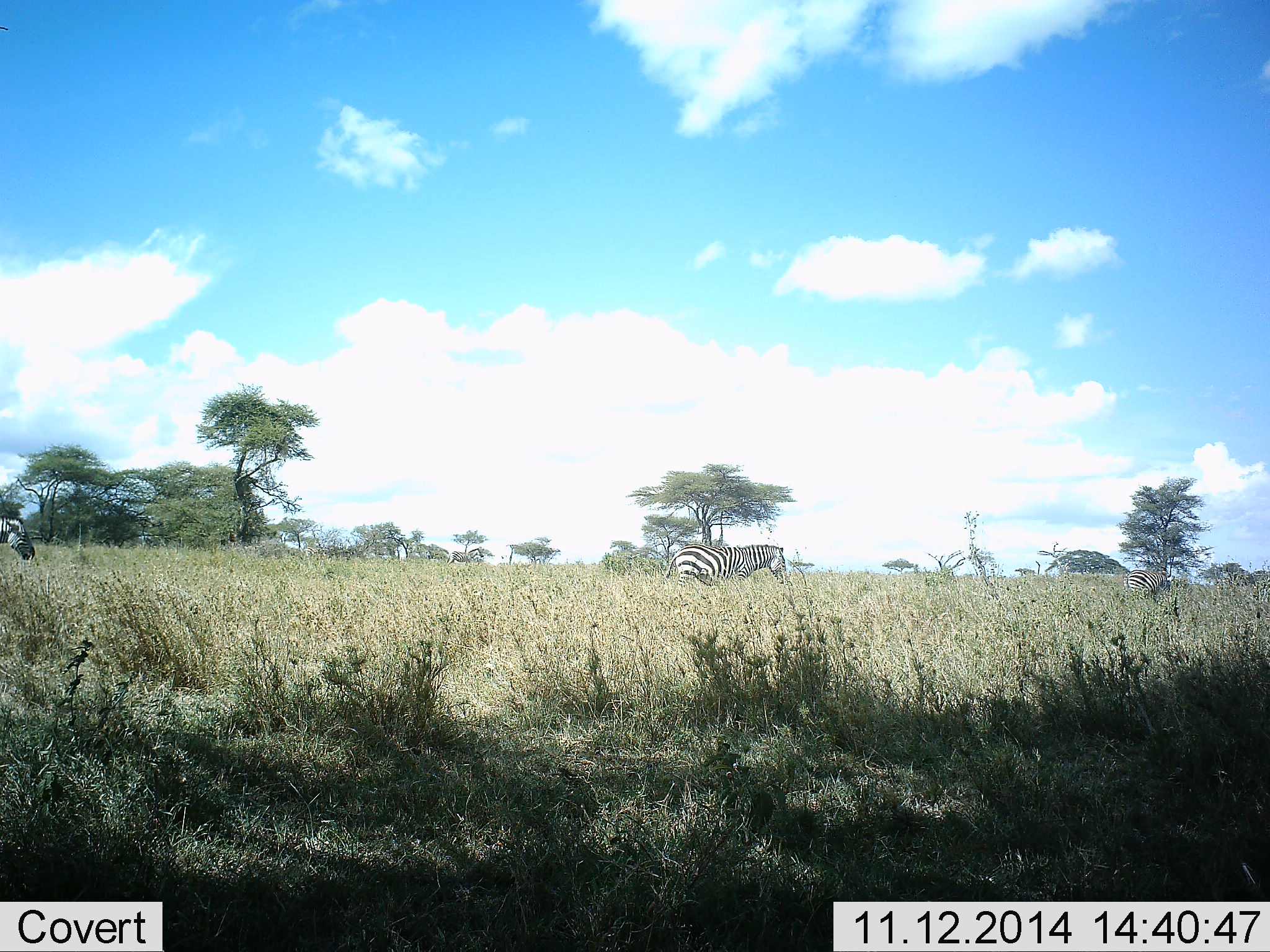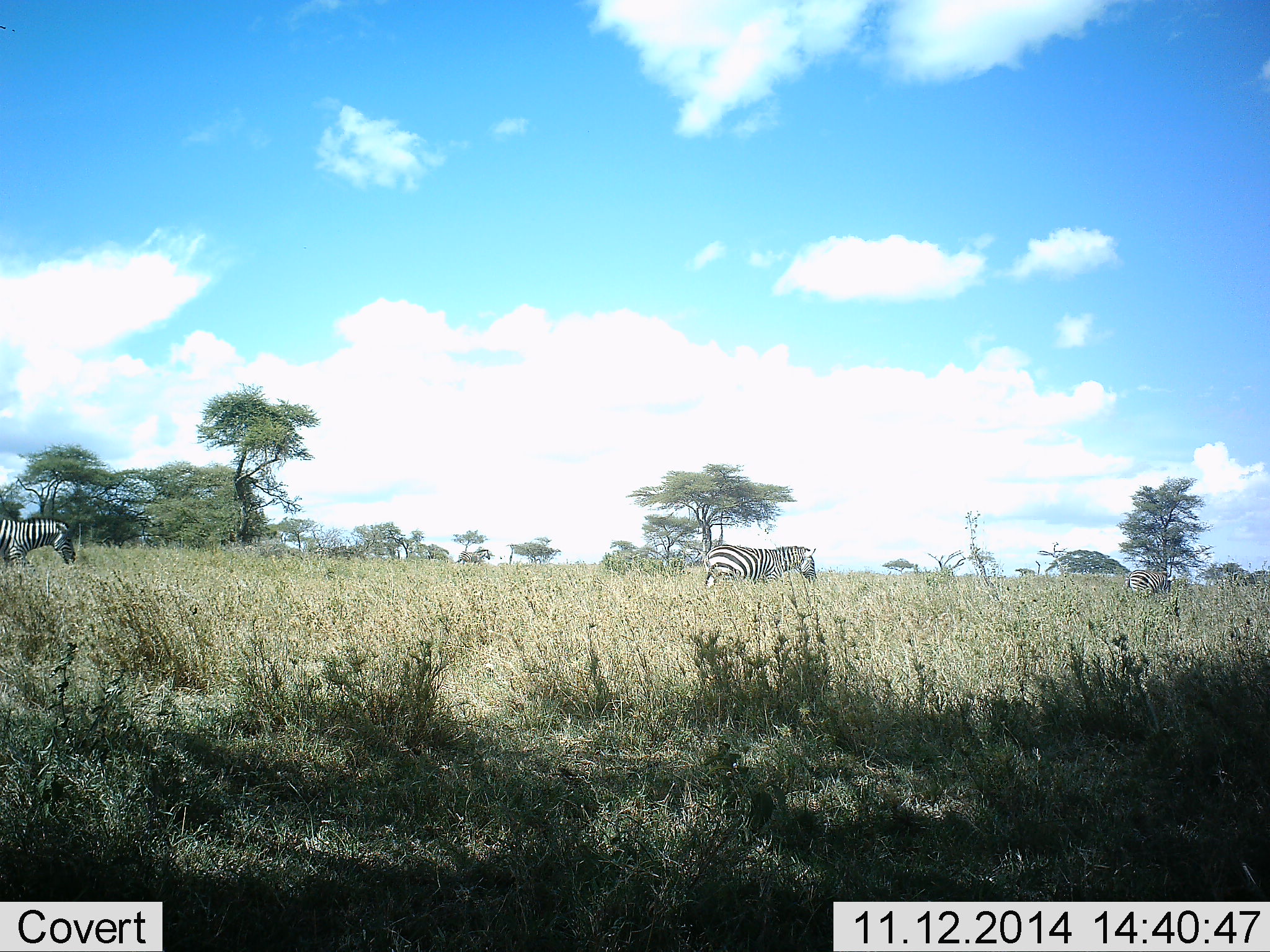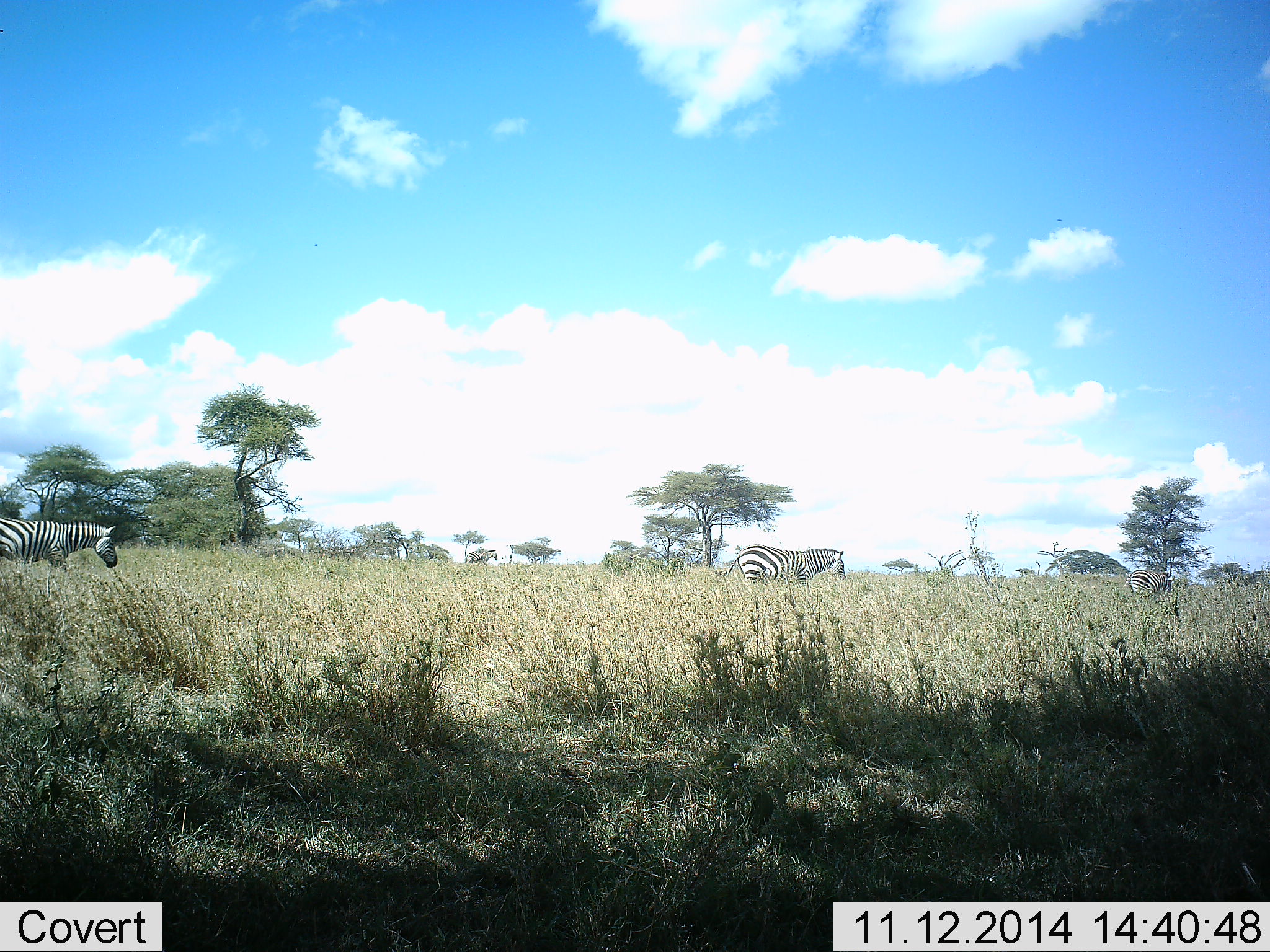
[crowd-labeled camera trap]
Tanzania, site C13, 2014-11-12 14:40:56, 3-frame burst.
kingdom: Animalia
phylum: Chordata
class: Mammalia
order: Perissodactyla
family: Equidae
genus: Equus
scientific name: Equus quagga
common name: plains zebra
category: zebra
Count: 4.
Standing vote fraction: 10%.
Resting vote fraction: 0%.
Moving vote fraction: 90%.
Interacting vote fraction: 0%.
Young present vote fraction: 0%.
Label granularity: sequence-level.